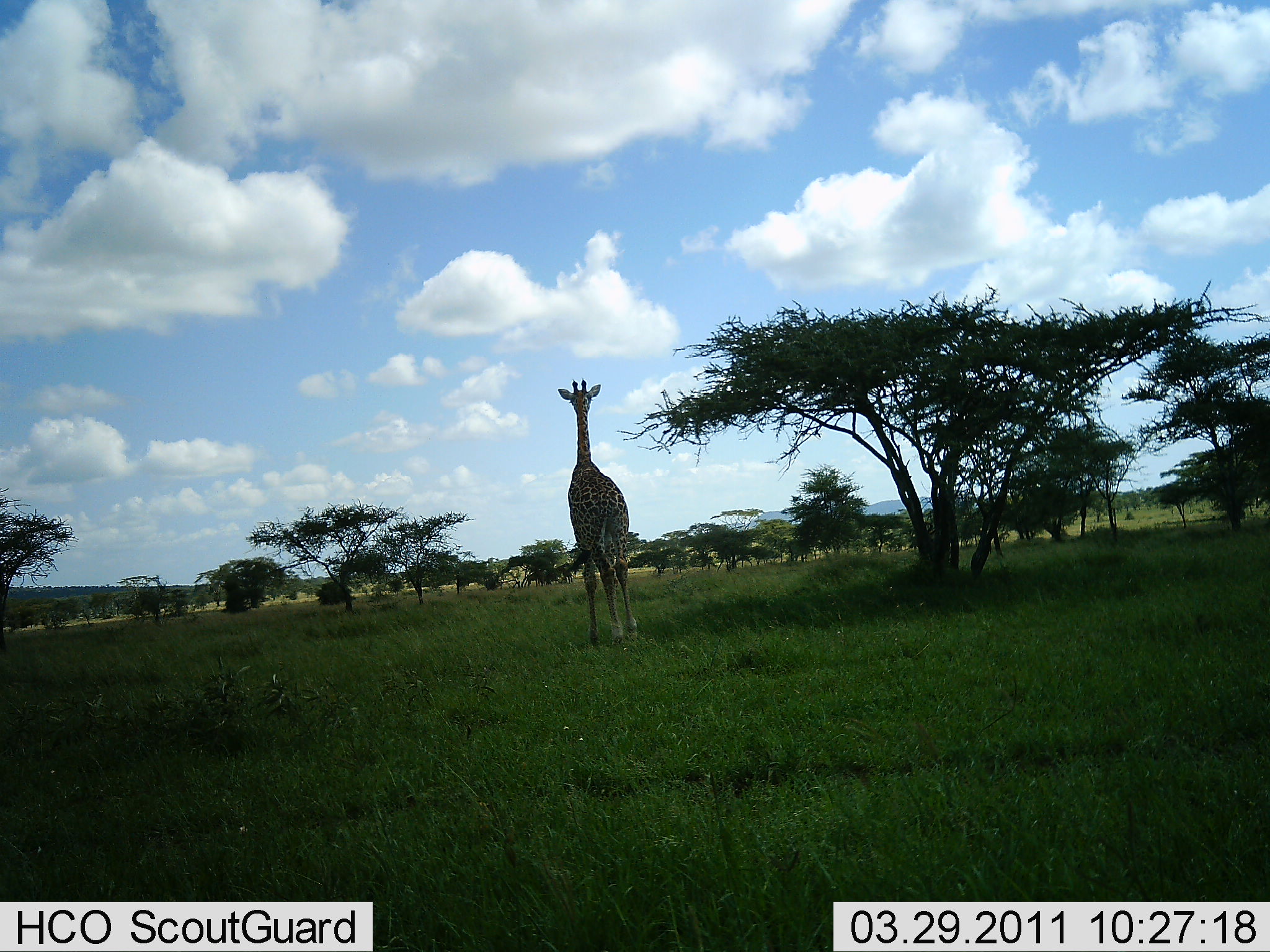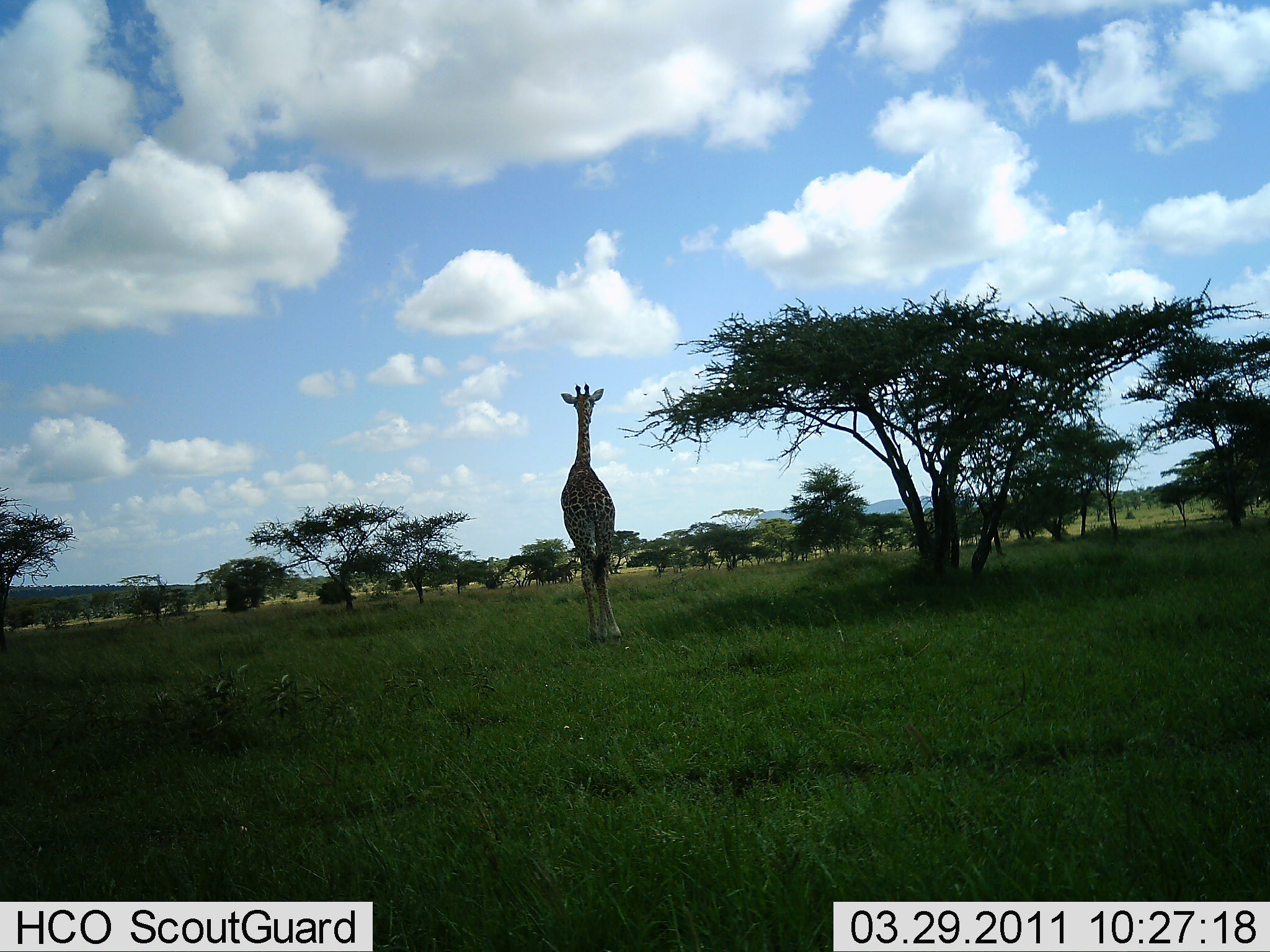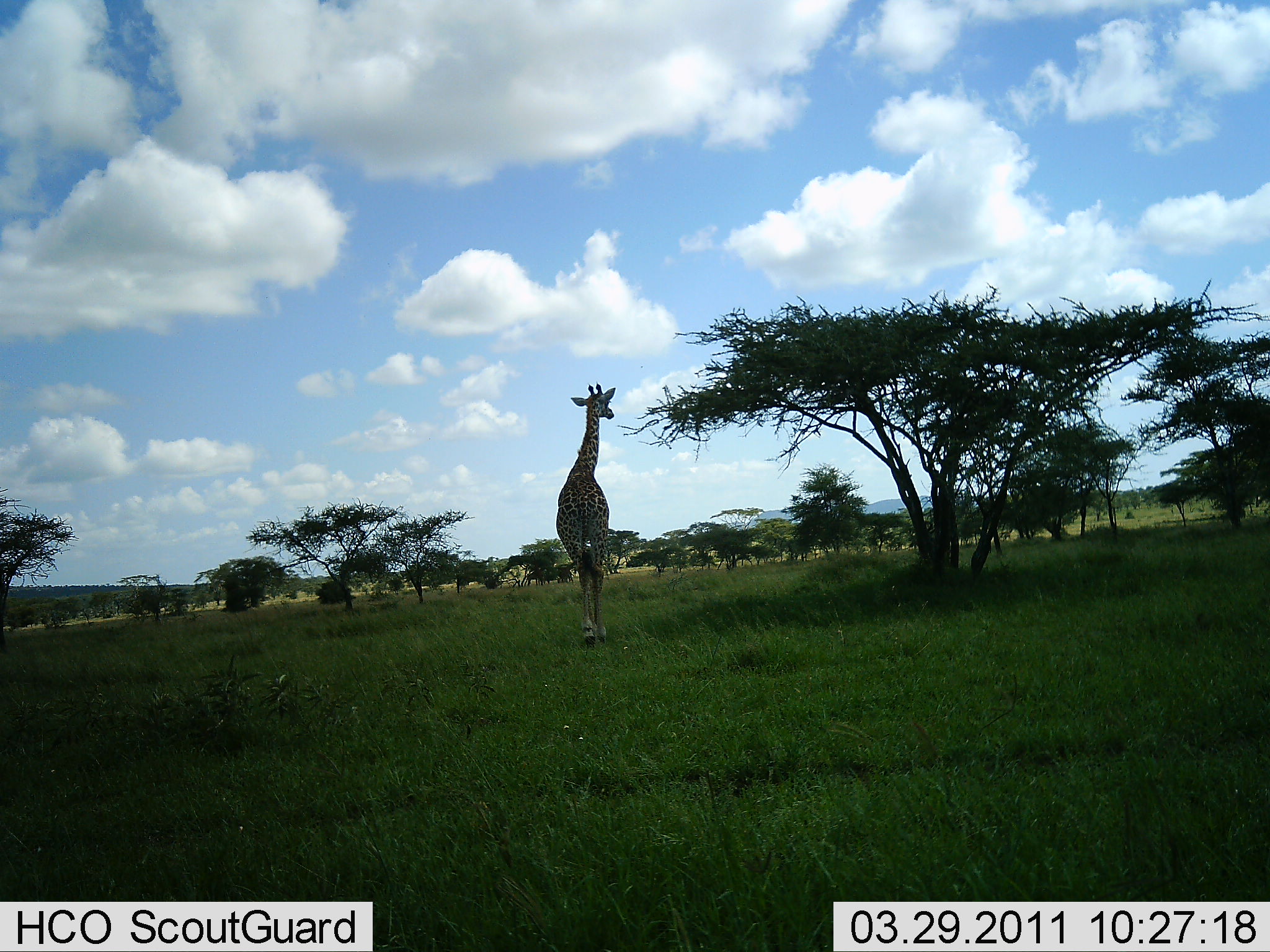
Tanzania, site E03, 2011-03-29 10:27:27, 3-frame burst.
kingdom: Animalia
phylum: Chordata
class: Mammalia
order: Artiodactyla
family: Giraffidae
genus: Giraffa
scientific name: Giraffa camelopardalis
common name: giraffe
Giraffe (Giraffa camelopardalis), count 1. Behavior (volunteer vote fractions): standing 33%, resting 0%, moving 58%, interacting 0%. Young present (vote fraction): 0%. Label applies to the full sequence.